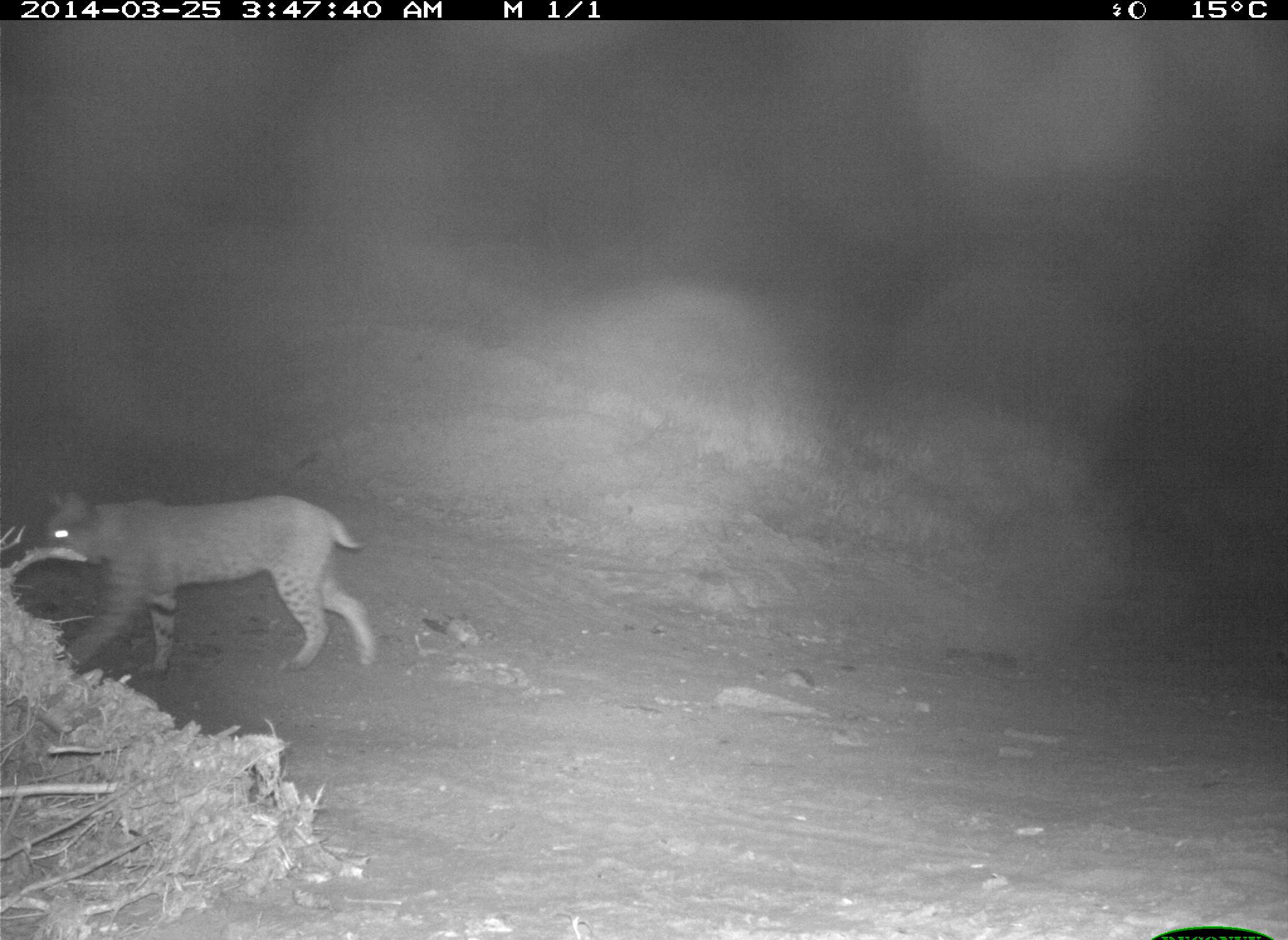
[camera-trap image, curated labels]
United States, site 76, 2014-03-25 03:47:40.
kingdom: Animalia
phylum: Chordata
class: Mammalia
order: Carnivora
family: Felidae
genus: Lynx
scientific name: Lynx rufus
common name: bobcat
Bobcat (Lynx rufus).